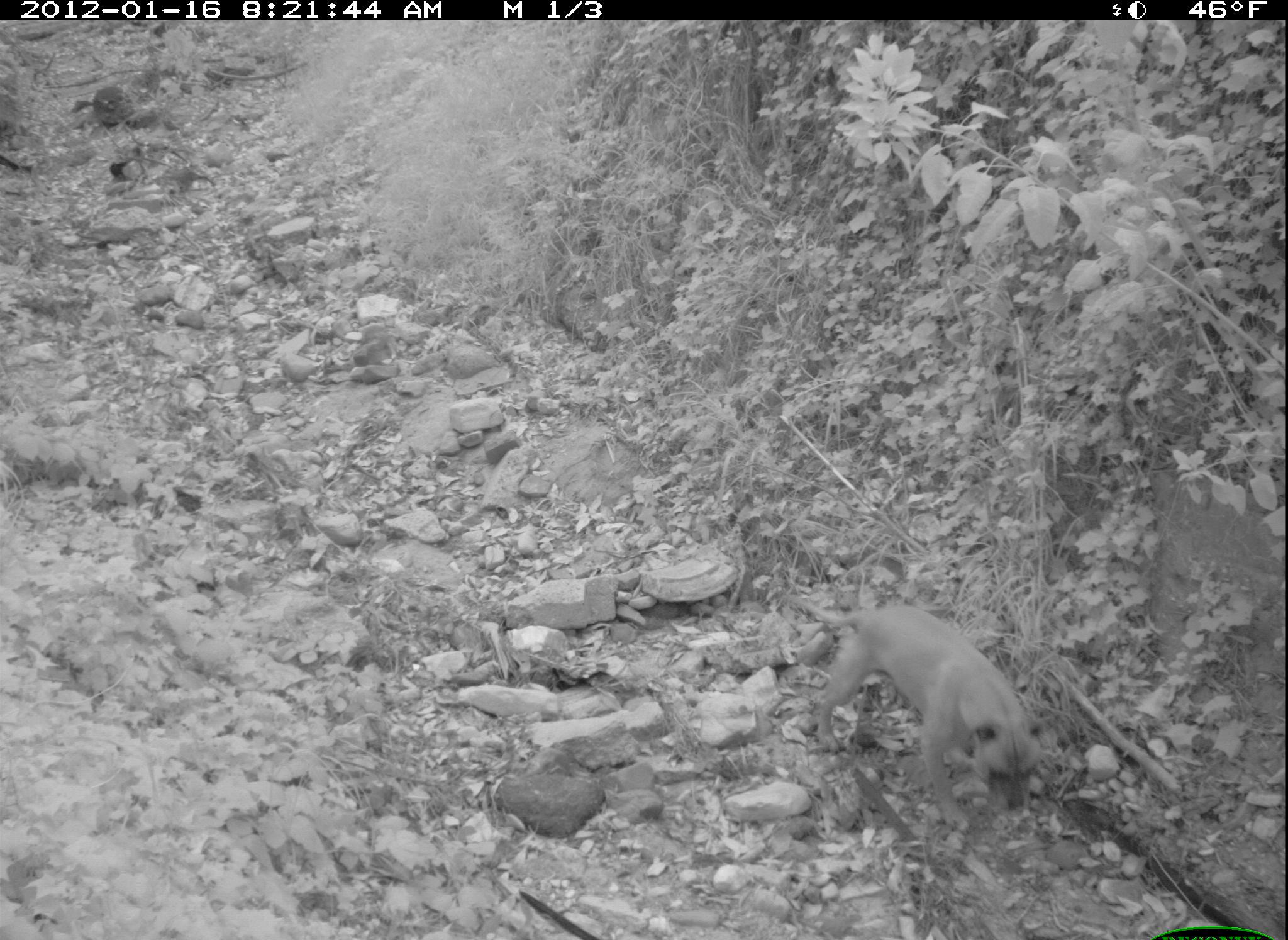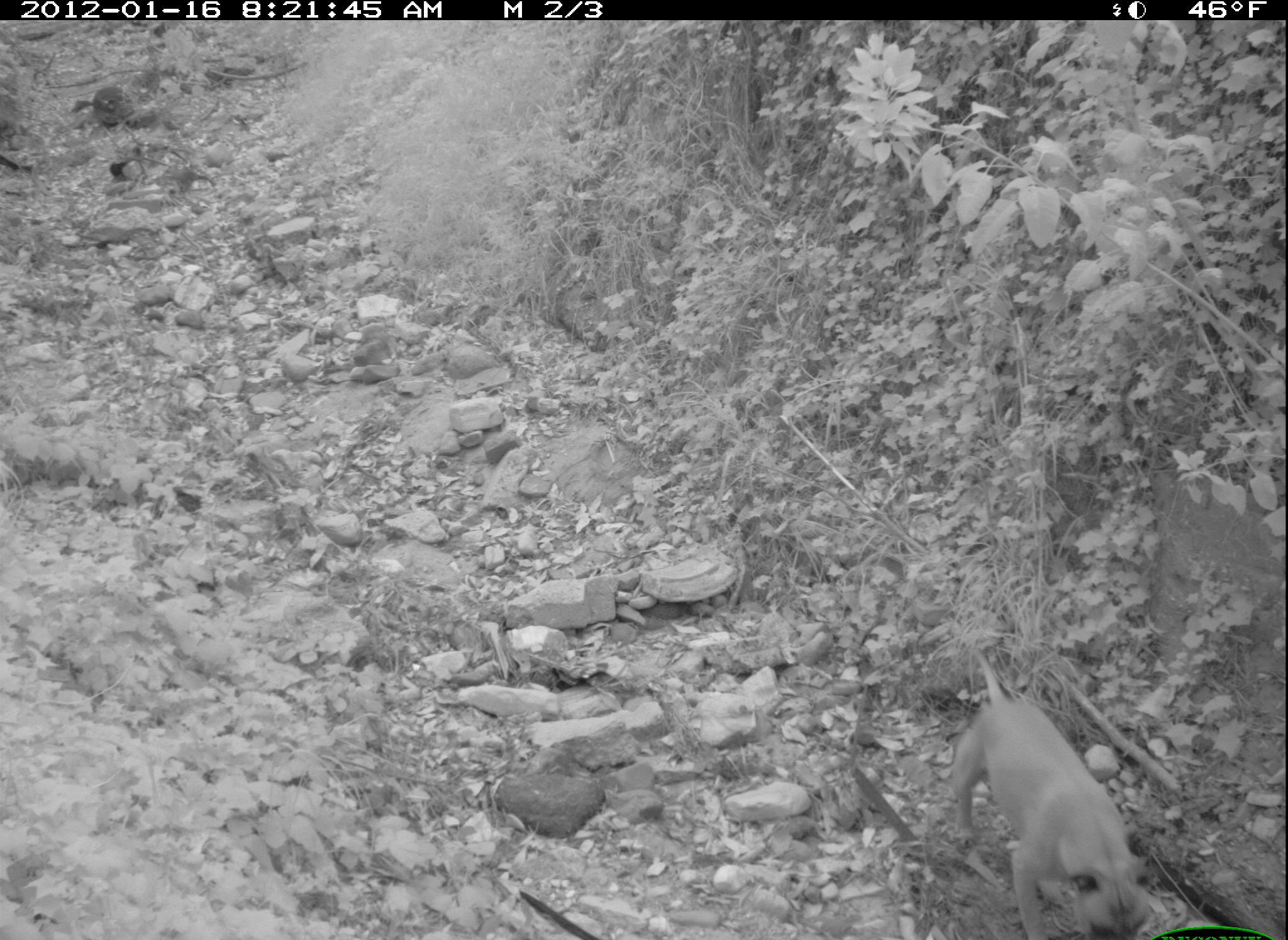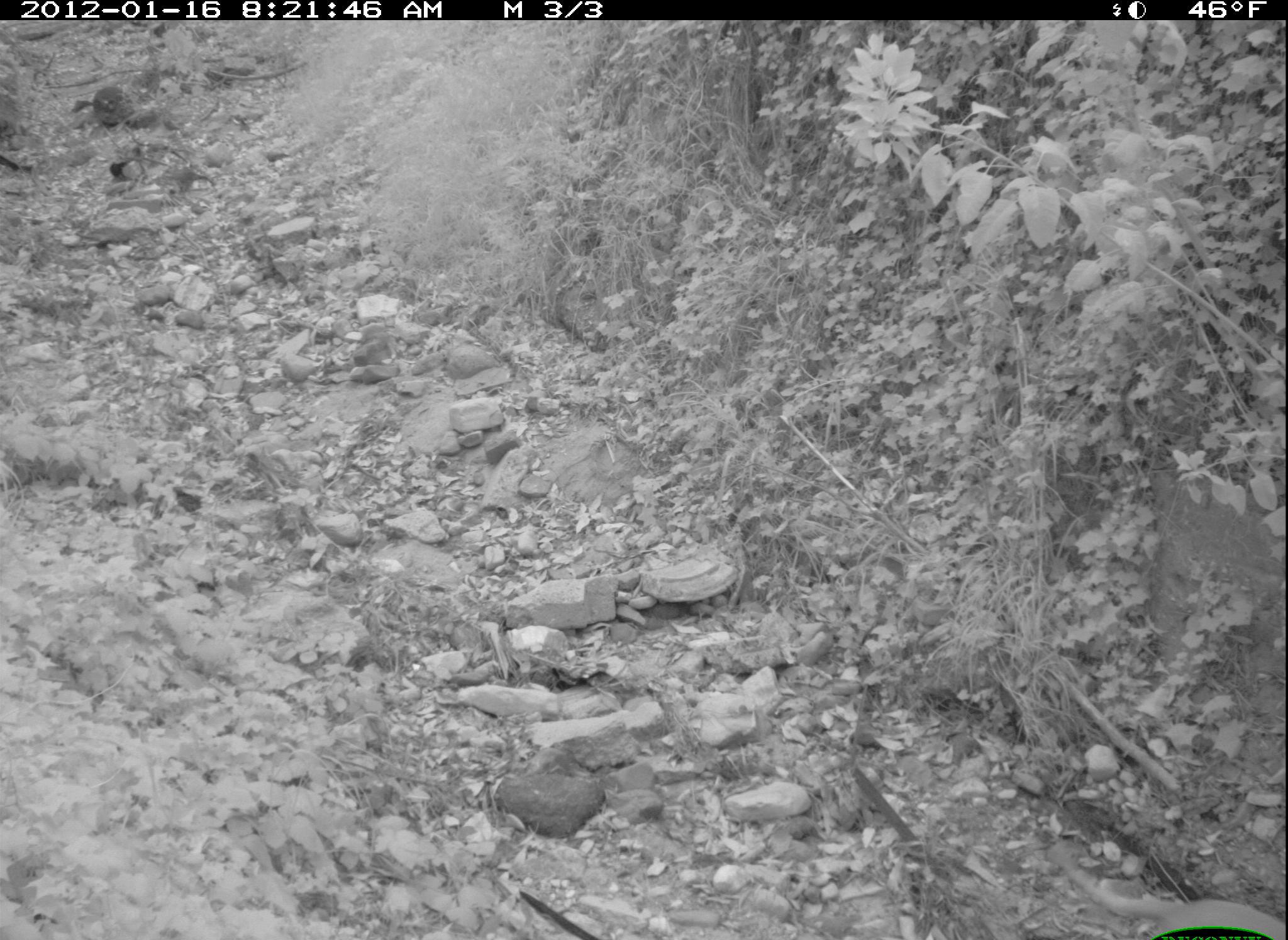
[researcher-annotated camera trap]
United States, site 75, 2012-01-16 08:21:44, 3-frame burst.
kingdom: Animalia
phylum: Chordata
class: Mammalia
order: Carnivora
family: Canidae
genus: Canis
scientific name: Canis familiaris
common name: domestic dog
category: dog